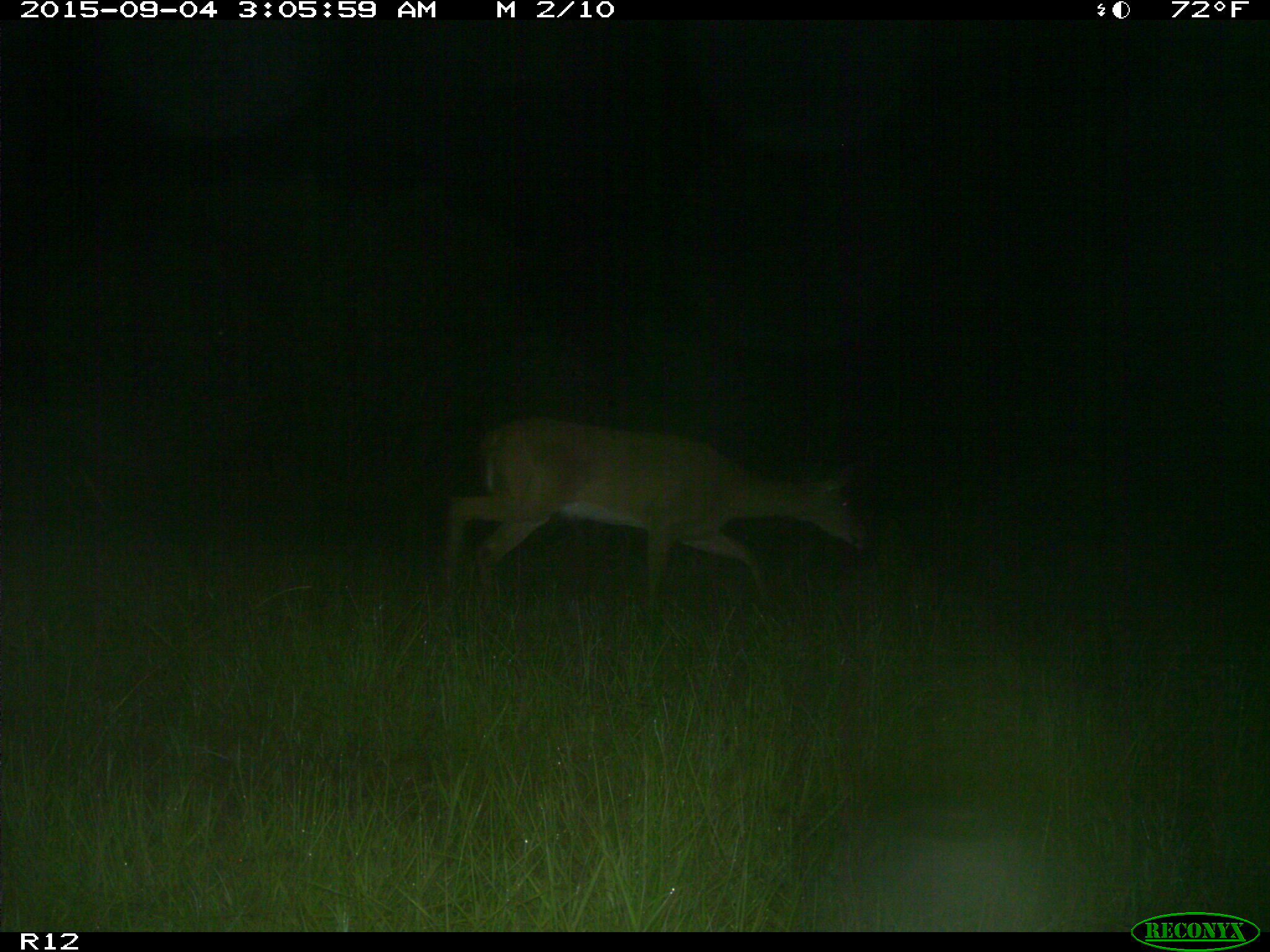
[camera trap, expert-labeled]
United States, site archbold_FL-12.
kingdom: Animalia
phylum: Chordata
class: Mammalia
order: Artiodactyla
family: Cervidae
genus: Odocoileus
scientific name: Odocoileus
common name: deer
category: unidentified deer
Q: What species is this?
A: Unidentified deer (deer) (Odocoileus).